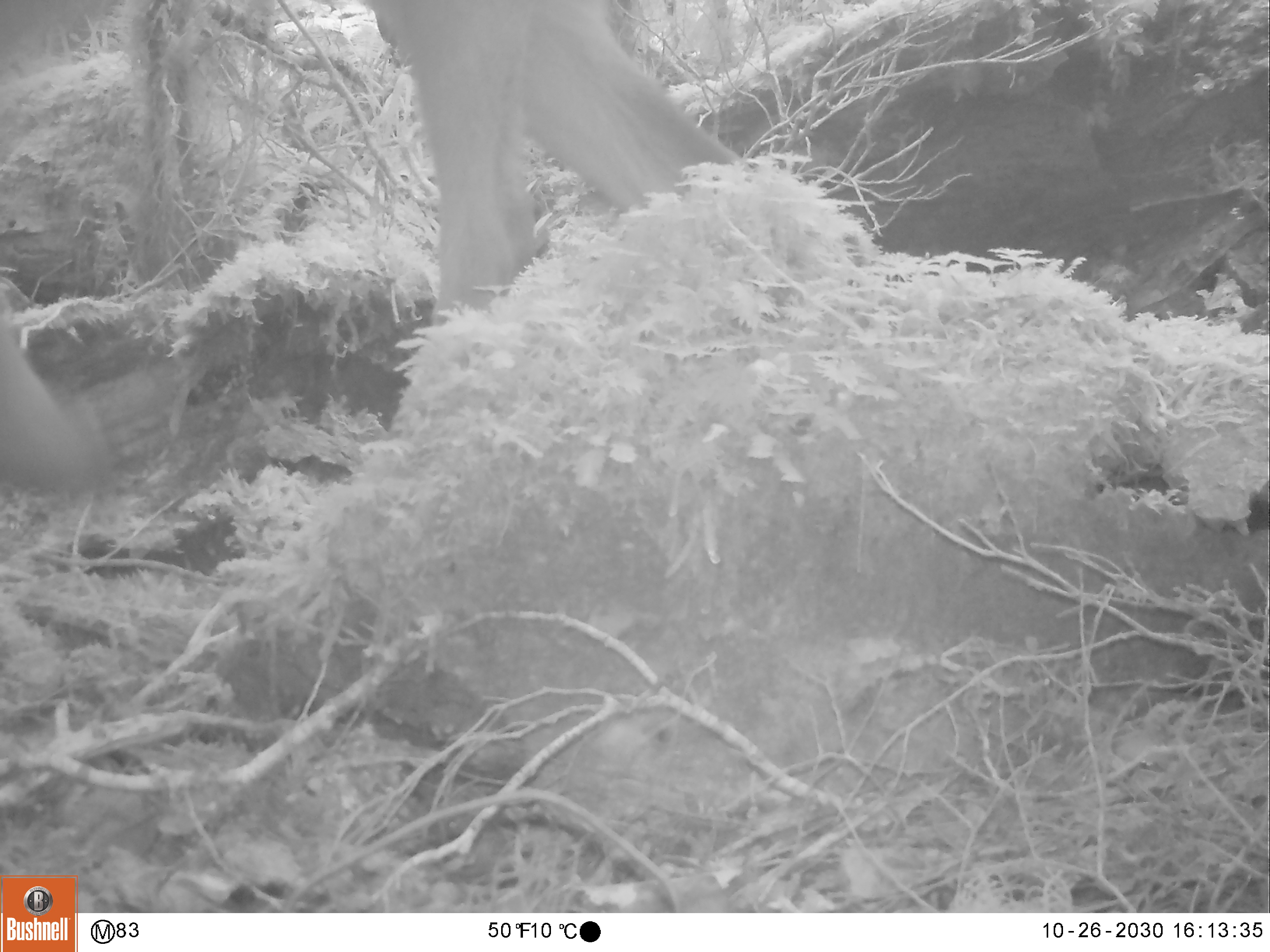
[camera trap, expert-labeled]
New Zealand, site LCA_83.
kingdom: Animalia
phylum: Chordata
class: Mammalia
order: Artiodactyla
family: Cervidae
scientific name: Cervidae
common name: deer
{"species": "deer (Cervidae)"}